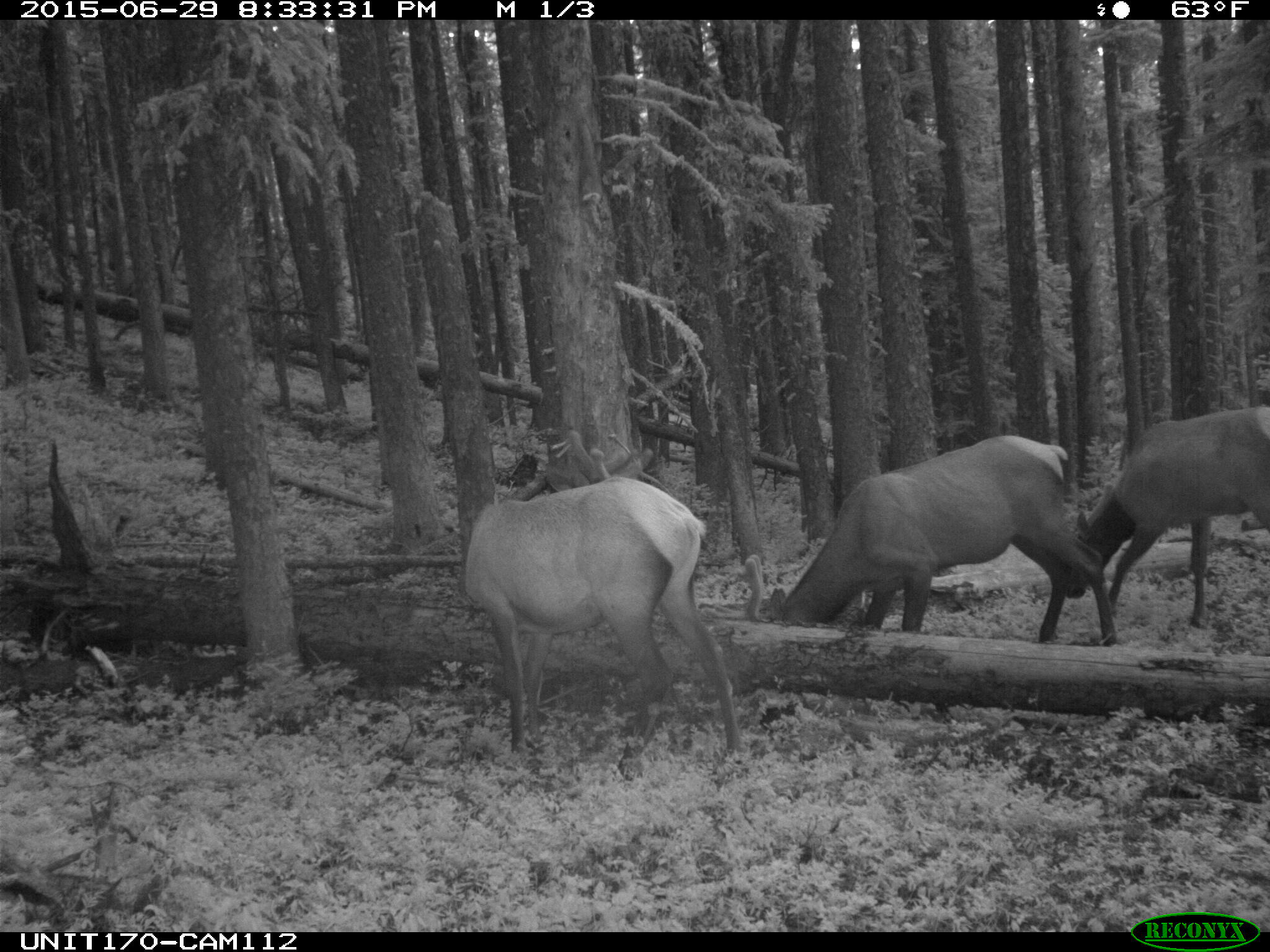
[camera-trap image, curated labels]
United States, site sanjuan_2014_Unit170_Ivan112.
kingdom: Animalia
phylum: Chordata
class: Mammalia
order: Artiodactyla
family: Cervidae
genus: Cervus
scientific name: Cervus elaphus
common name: red deer